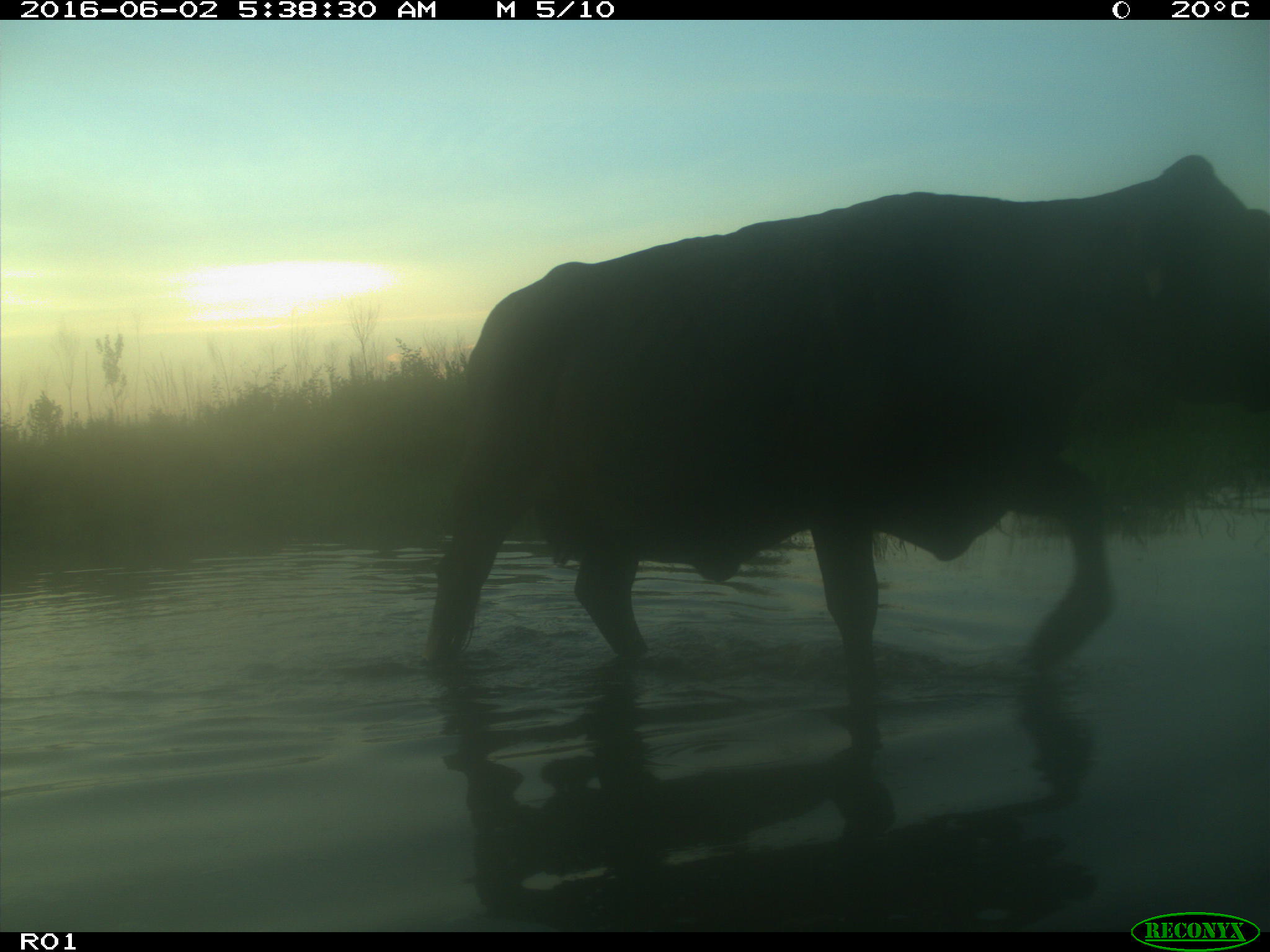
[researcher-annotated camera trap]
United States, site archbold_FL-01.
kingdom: Animalia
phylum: Chordata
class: Mammalia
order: Artiodactyla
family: Bovidae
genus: Bos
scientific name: Bos taurus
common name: domestic cow